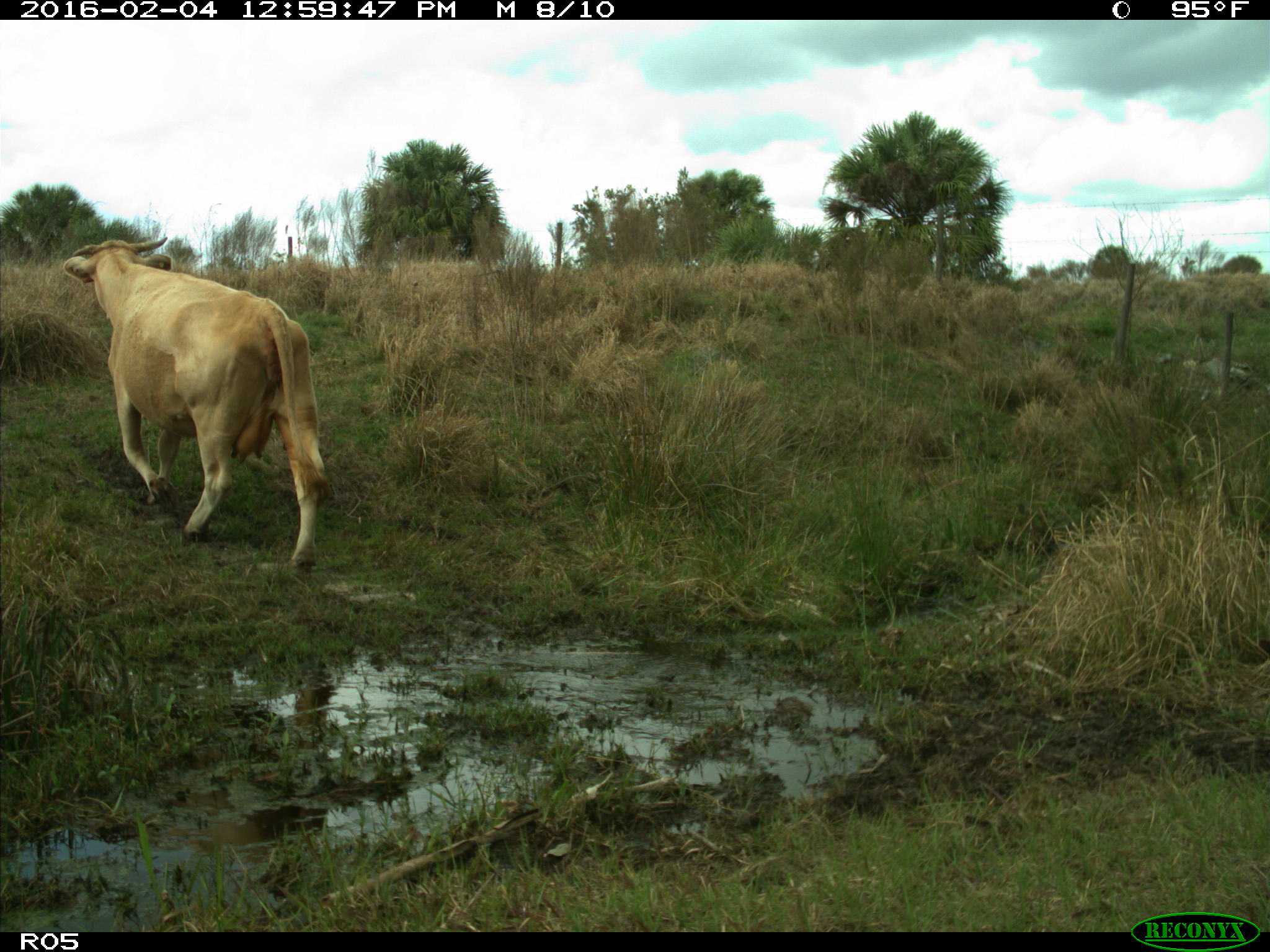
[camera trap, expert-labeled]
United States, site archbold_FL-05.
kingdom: Animalia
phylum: Chordata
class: Mammalia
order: Artiodactyla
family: Bovidae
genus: Bos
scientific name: Bos taurus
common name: domestic cow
Bos taurus (domestic cow).